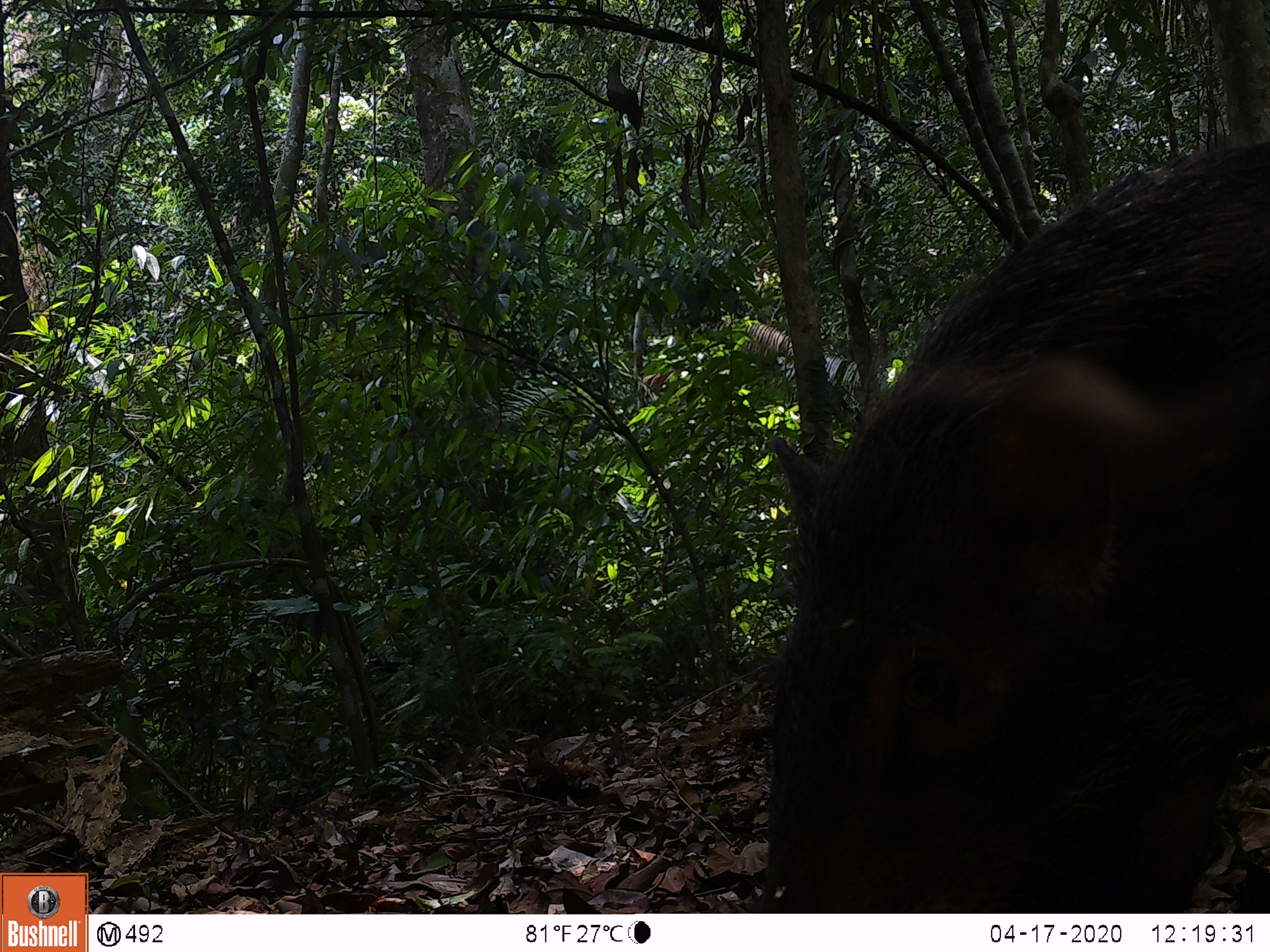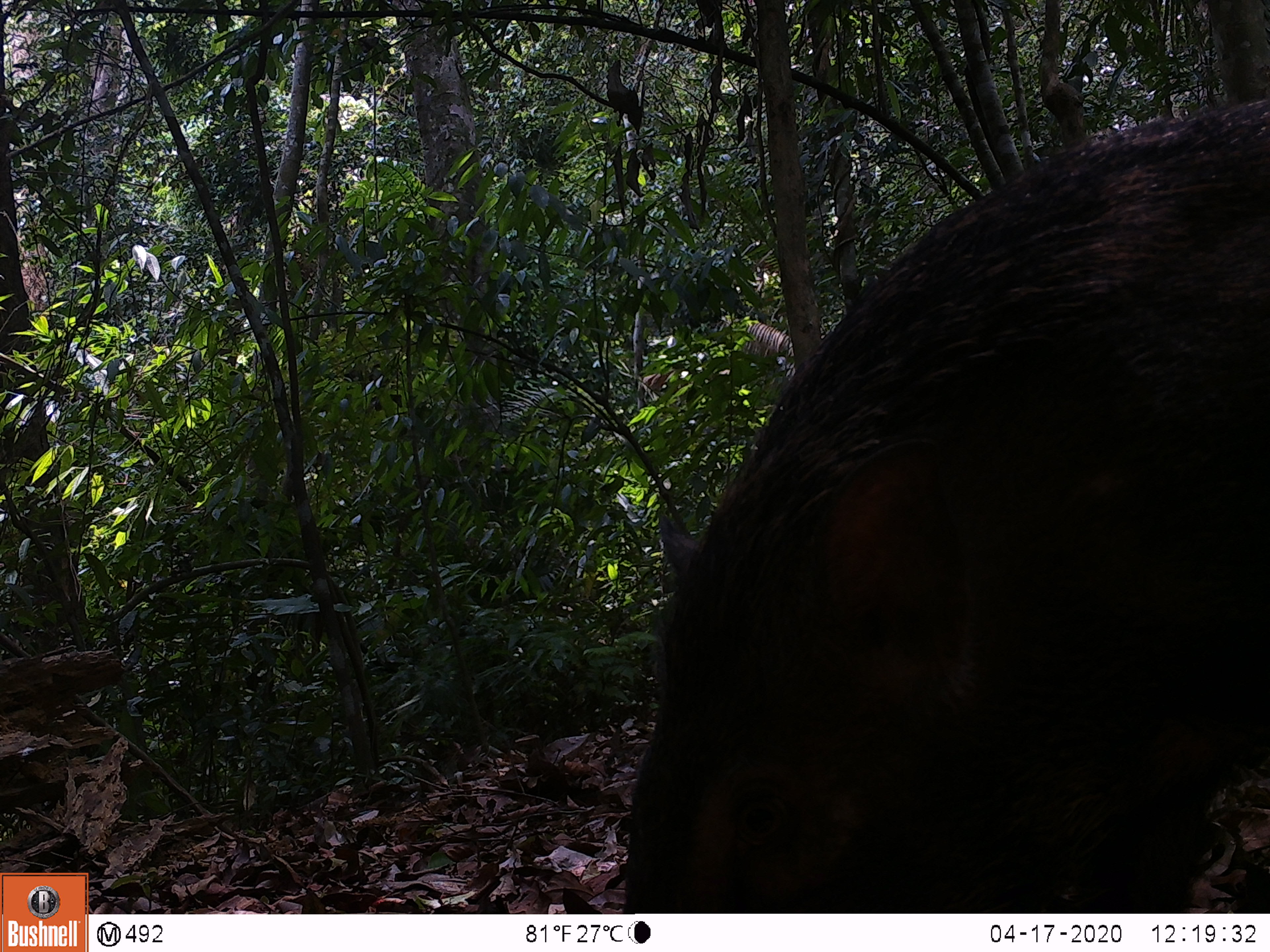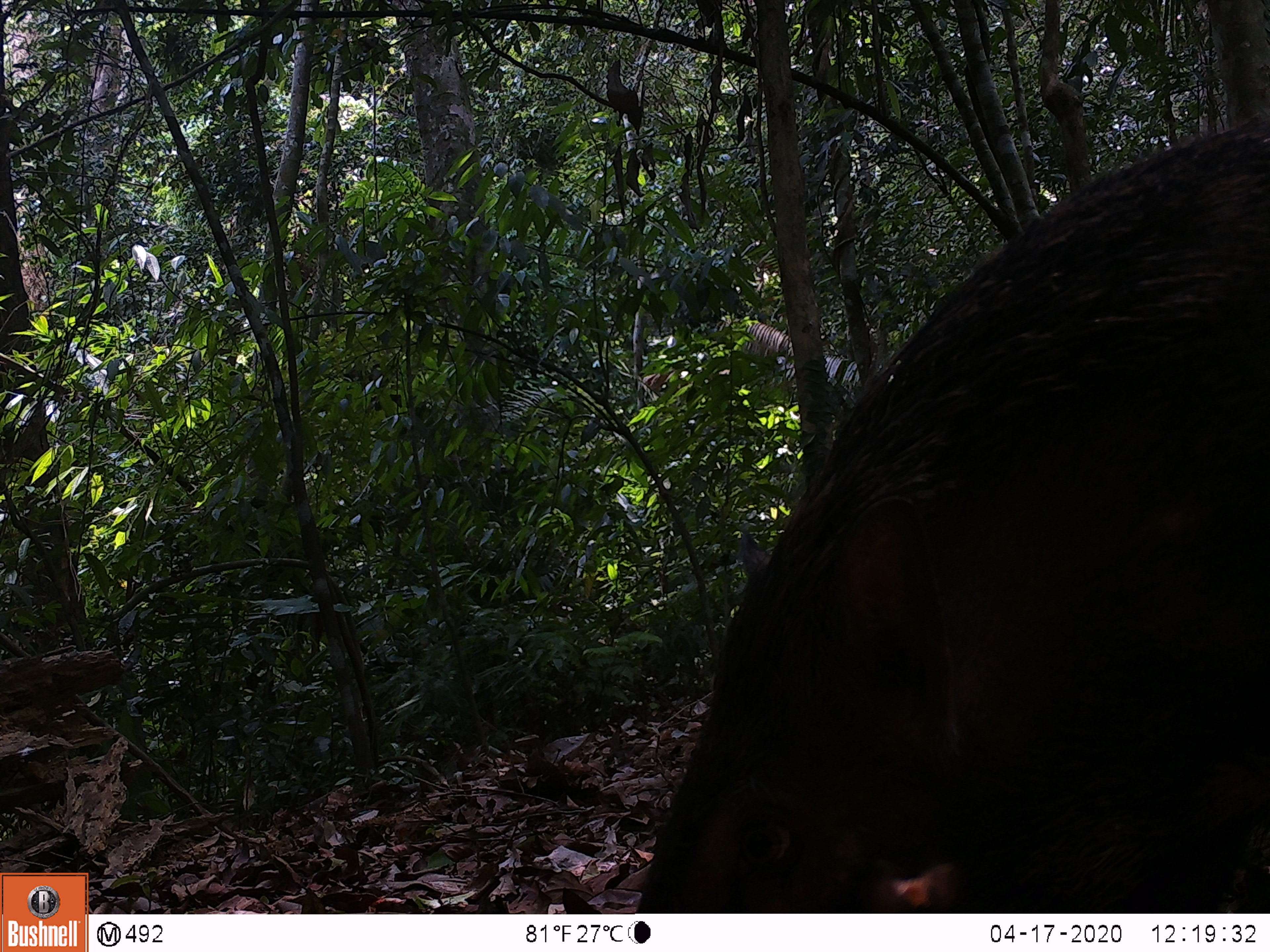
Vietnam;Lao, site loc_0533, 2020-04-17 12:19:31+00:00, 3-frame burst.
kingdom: Animalia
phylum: Chordata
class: Mammalia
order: Artiodactyla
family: Suidae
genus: Sus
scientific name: Sus scrofa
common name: eurasian wild pig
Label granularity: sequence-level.